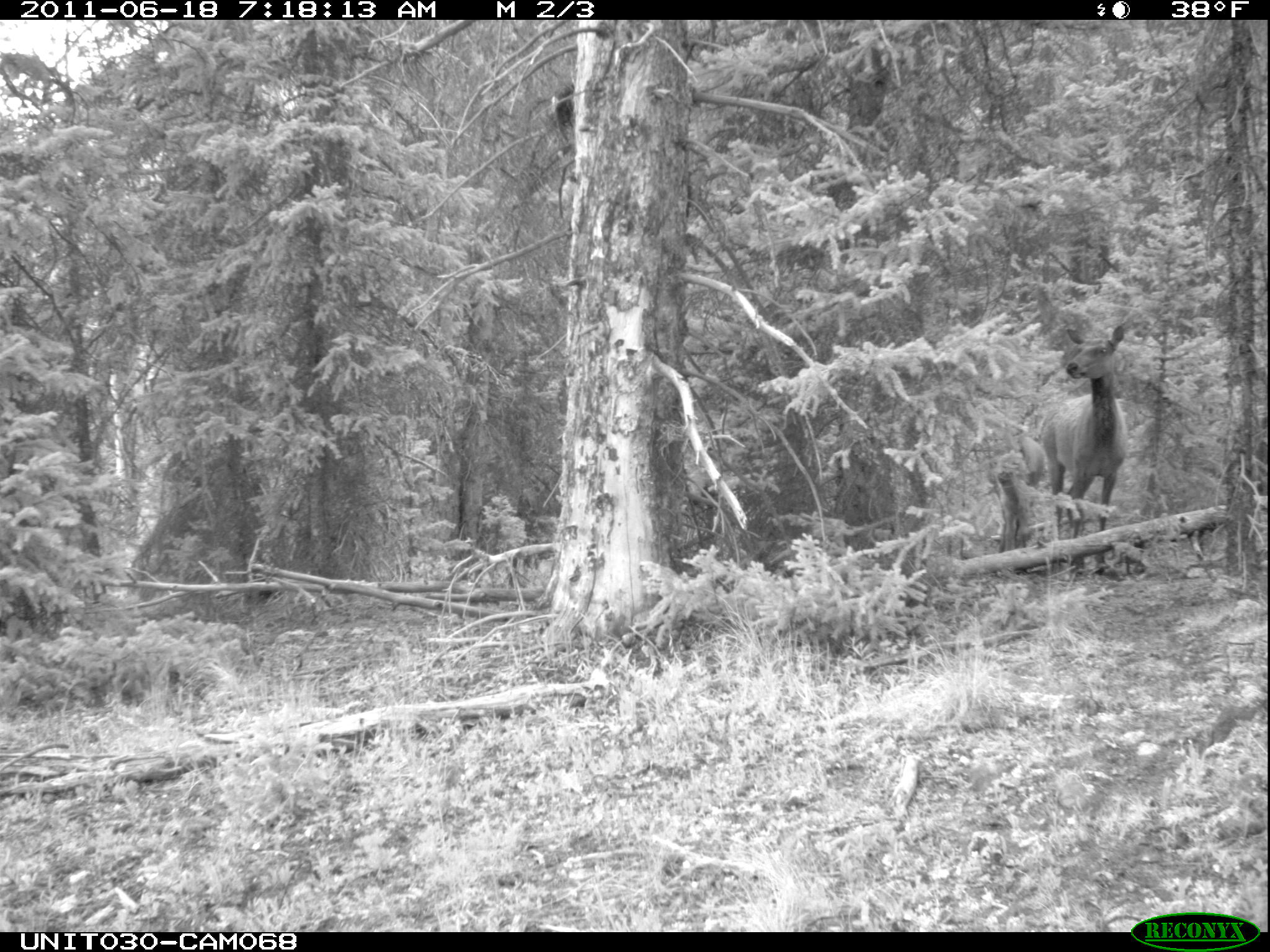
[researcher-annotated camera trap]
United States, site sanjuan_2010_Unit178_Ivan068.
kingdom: Animalia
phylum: Chordata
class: Mammalia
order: Artiodactyla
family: Cervidae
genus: Cervus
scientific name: Cervus elaphus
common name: red deer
Cervus elaphus (red deer).